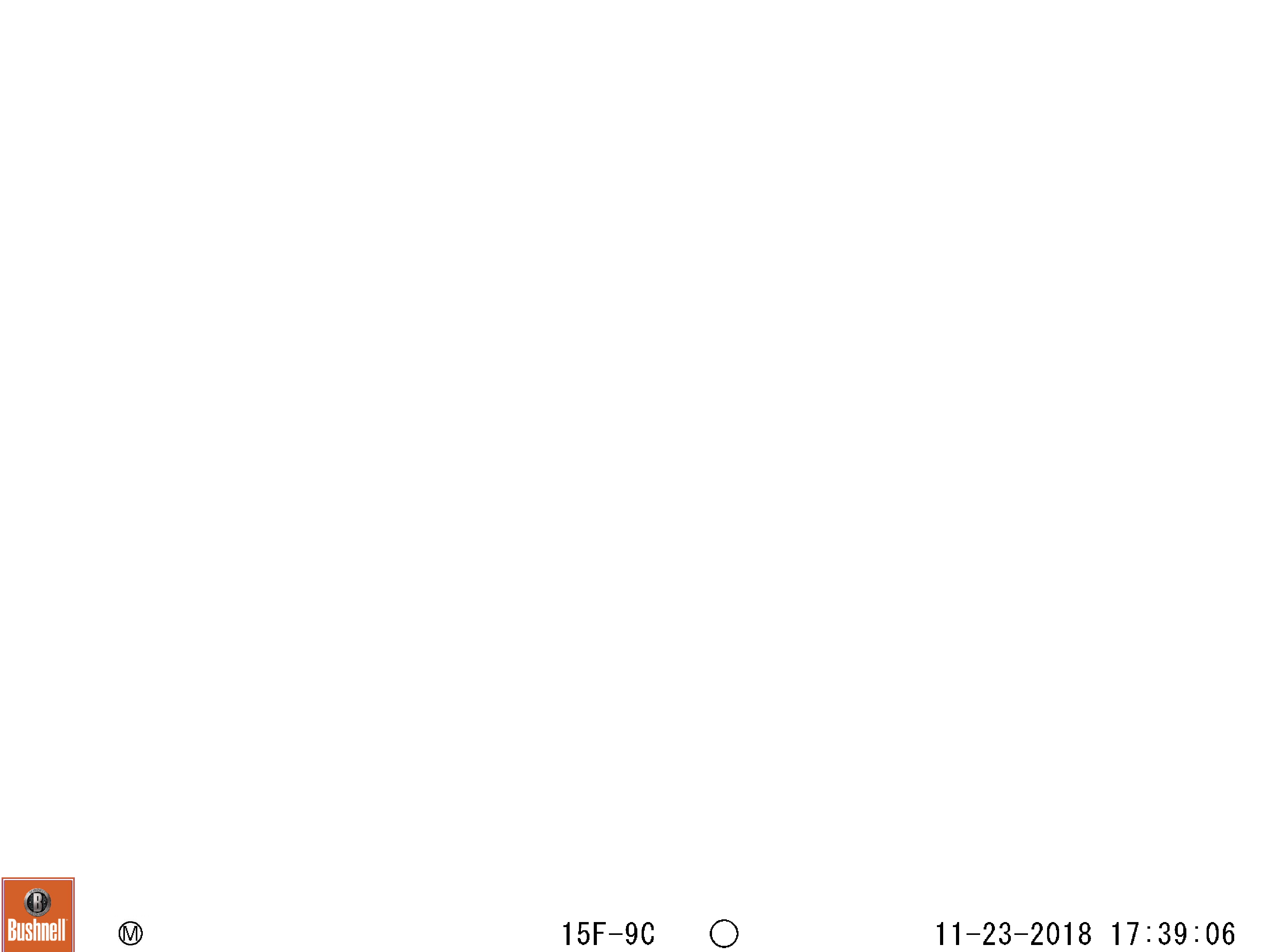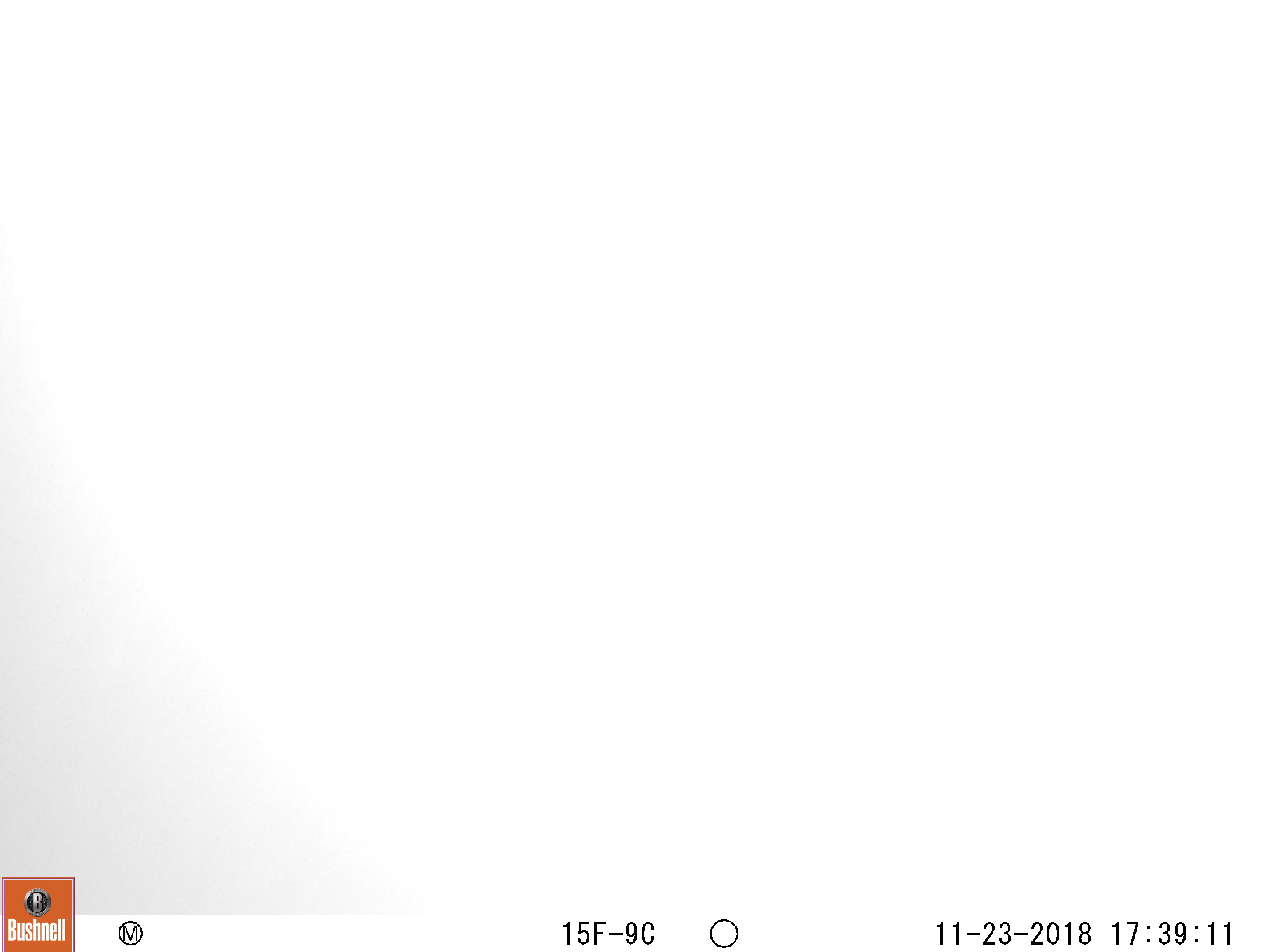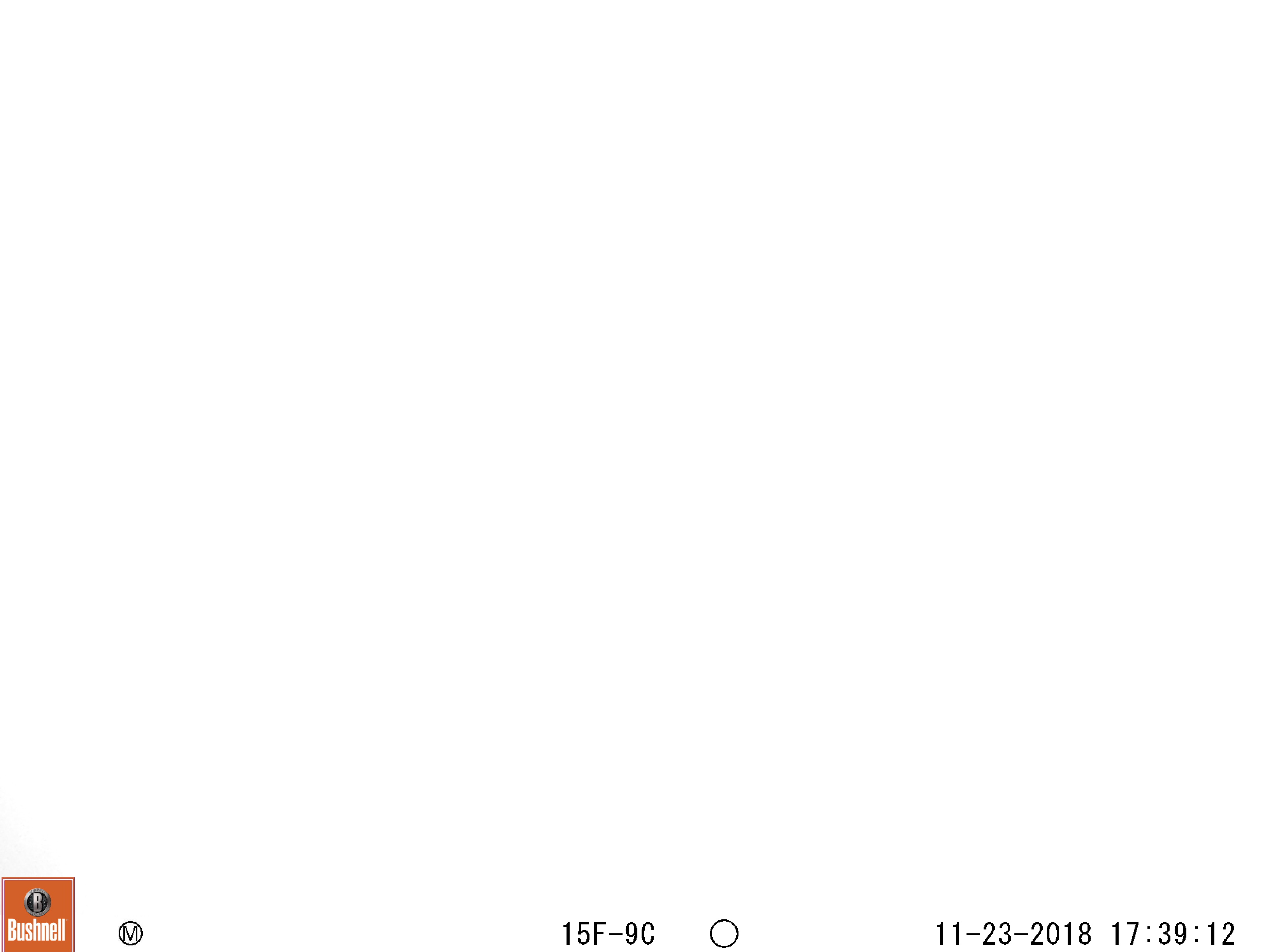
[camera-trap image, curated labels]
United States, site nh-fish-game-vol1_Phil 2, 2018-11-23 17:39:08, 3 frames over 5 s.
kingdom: Animalia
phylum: Chordata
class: Mammalia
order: Artiodactyla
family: Cervidae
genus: Alces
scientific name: Alces alces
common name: moose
Moose (Alces alces).